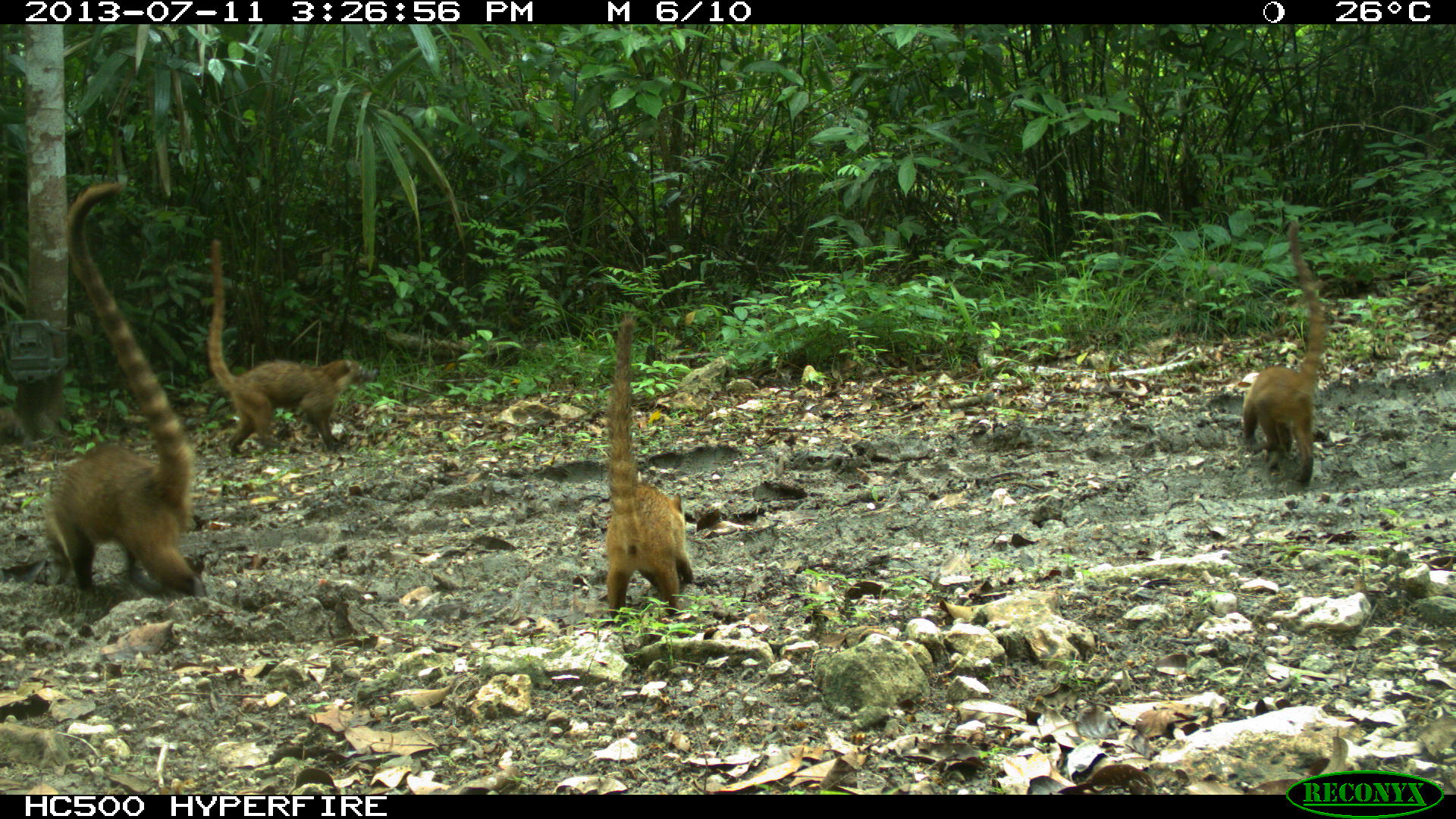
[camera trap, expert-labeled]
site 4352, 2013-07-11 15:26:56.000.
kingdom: Animalia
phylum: Chordata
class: Mammalia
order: Carnivora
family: Procyonidae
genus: Nasua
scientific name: Nasua narica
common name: white-nosed coati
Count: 8.